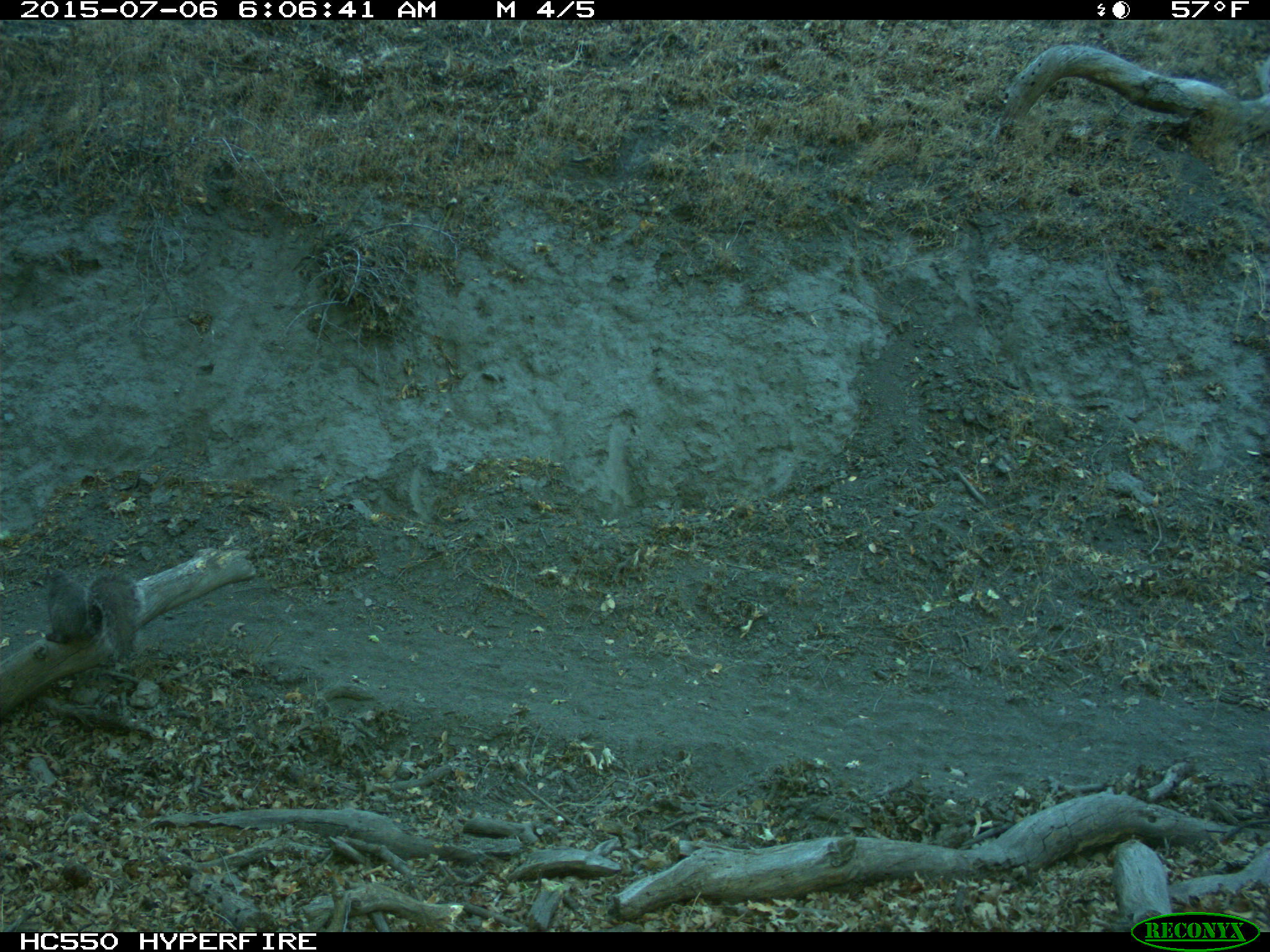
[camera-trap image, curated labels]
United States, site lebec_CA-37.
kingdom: Animalia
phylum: Chordata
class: Mammalia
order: Rodentia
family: Sciuridae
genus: Sciurus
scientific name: Sciurus carolinensis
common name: eastern gray squirrel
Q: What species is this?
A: Sciurus carolinensis (eastern gray squirrel).